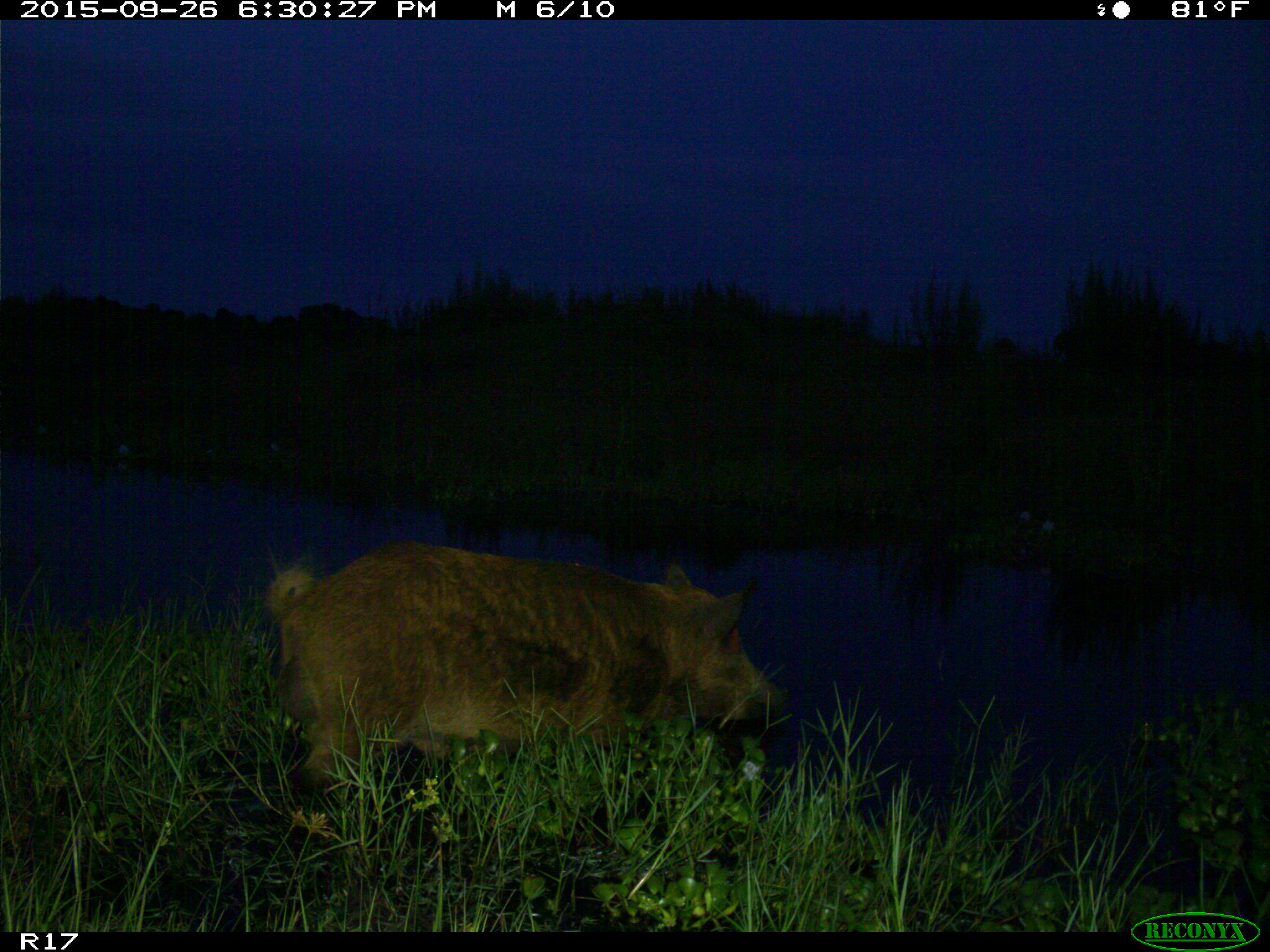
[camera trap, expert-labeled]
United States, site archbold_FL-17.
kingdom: Animalia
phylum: Chordata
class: Mammalia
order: Artiodactyla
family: Suidae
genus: Sus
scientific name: Sus scrofa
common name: wild boar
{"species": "Sus scrofa (wild boar)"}